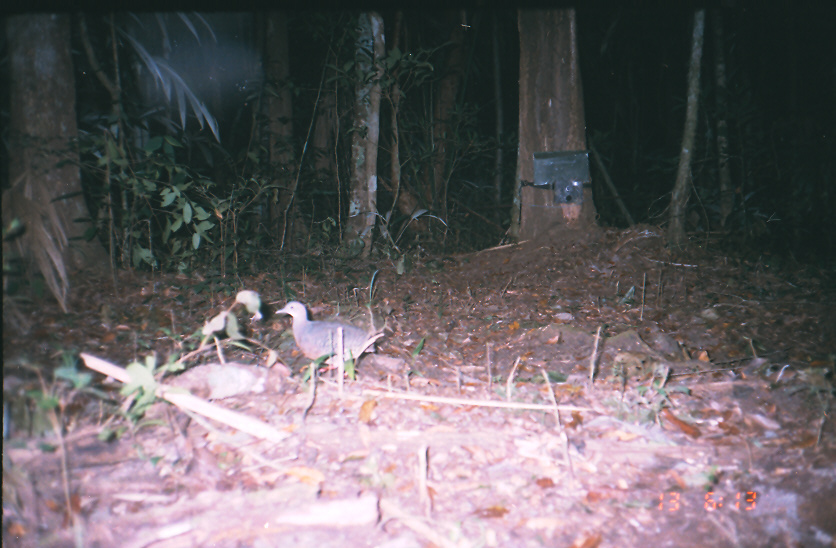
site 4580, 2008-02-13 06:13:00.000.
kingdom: Animalia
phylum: Chordata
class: Aves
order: Tinamiformes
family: Tinamidae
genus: Crypturellus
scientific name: Crypturellus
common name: crypturellus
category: crypturelus sp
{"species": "crypturelus sp (crypturellus) (Crypturellus)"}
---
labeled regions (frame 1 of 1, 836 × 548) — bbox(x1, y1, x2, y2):
crypturelus sp: bbox(274, 300, 376, 379)